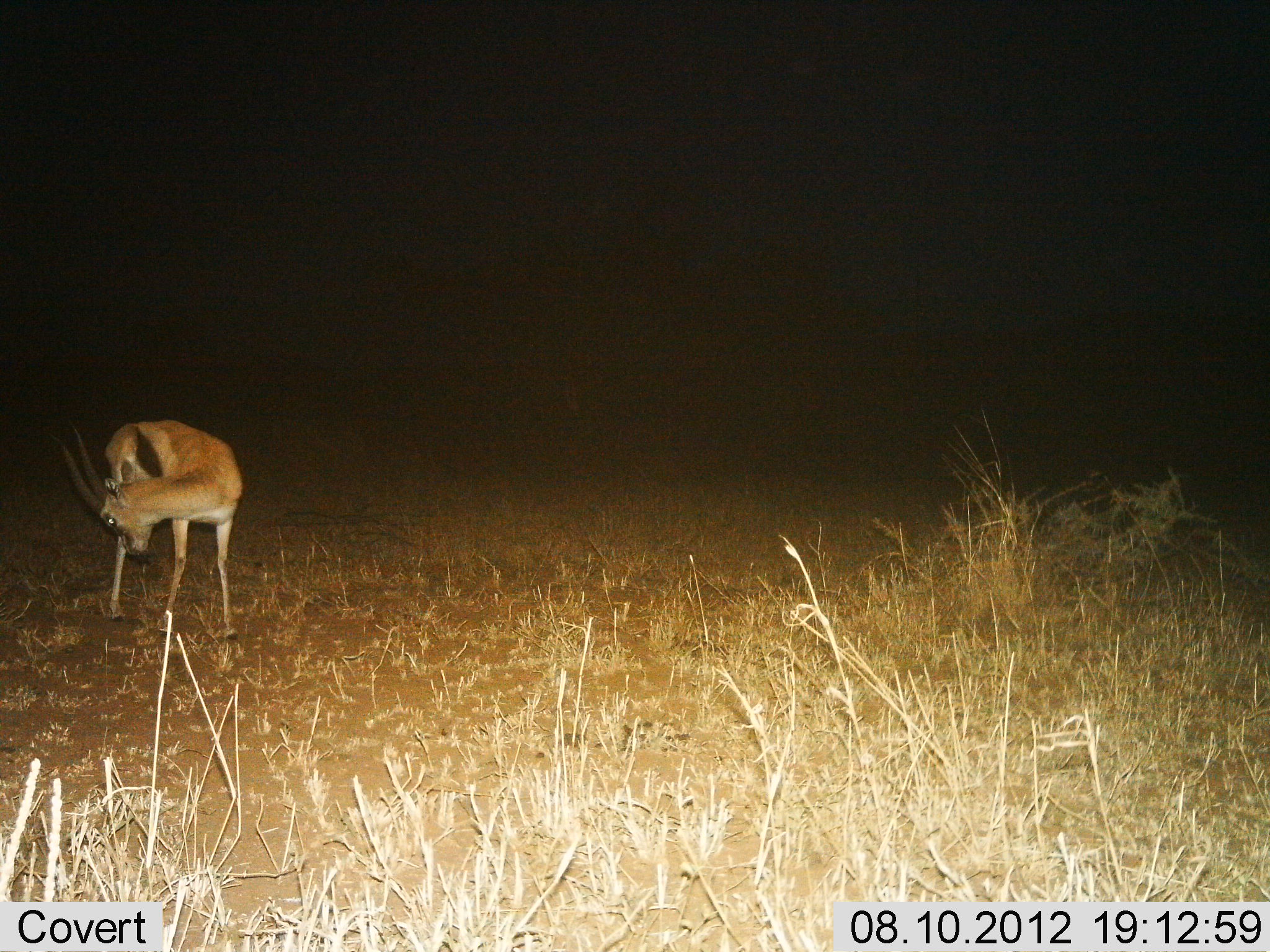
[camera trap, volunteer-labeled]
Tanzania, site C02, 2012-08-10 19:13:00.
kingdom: Animalia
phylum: Chordata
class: Mammalia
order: Artiodactyla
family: Bovidae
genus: Eudorcas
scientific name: Eudorcas thomsonii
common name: thomson's gazelle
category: gazellethomsons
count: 1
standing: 100%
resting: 0%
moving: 0%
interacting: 0%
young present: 0%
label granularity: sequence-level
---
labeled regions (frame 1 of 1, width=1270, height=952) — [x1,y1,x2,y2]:
animal: [52,412,244,645]